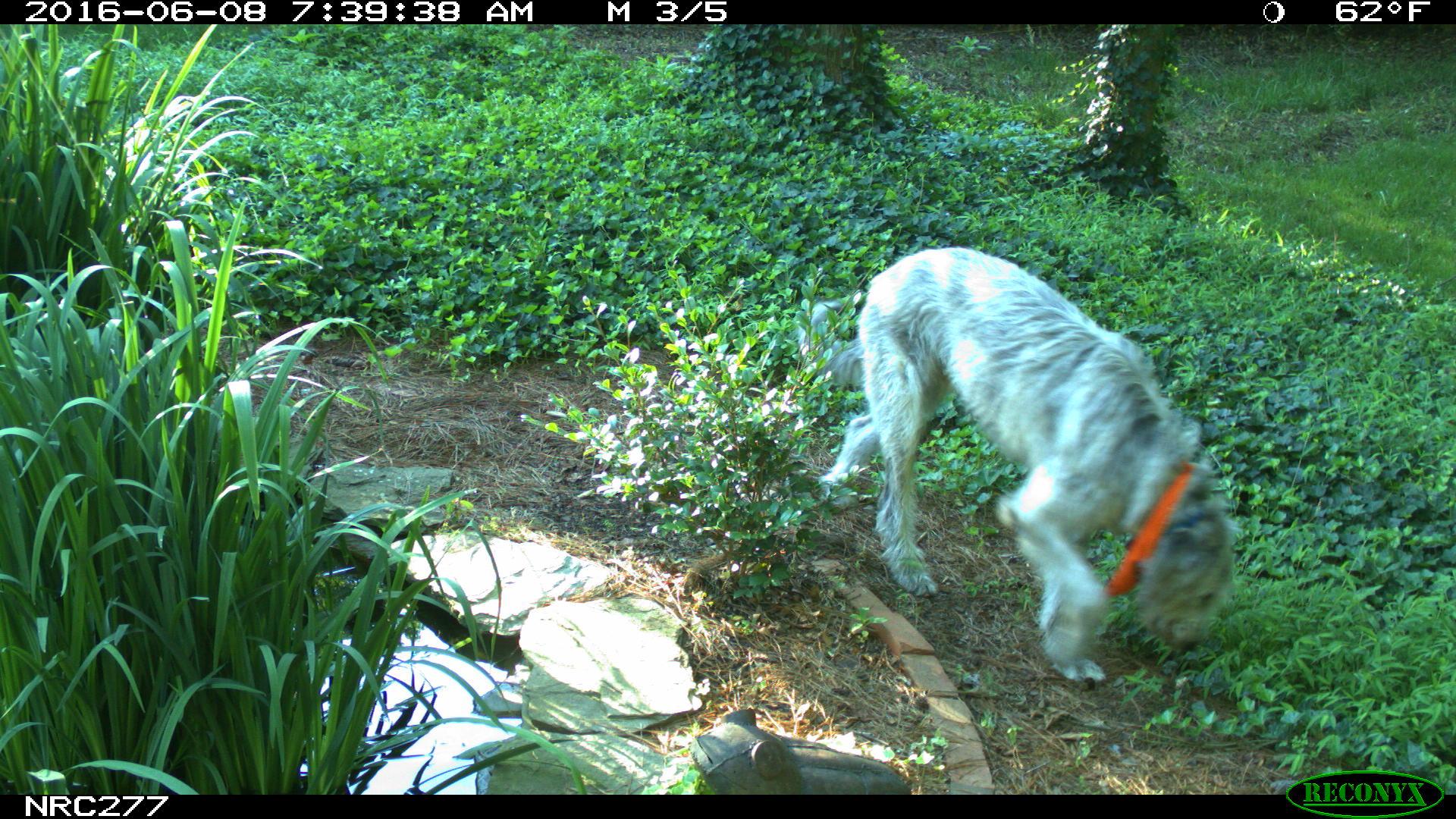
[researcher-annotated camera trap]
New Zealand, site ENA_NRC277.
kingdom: Animalia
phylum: Chordata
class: Mammalia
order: Carnivora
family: Canidae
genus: Canis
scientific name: Canis familiaris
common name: domestic dog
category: dog